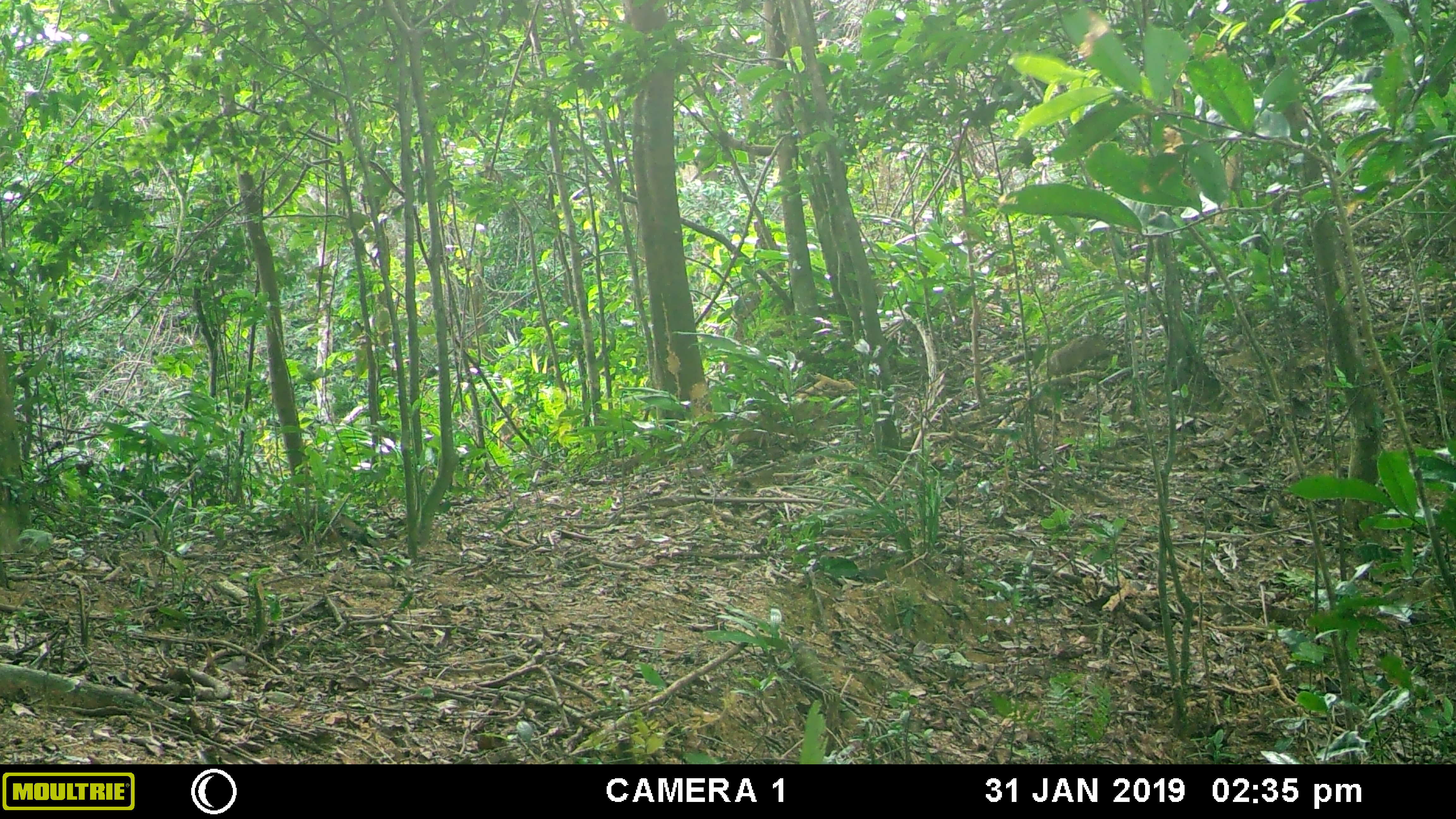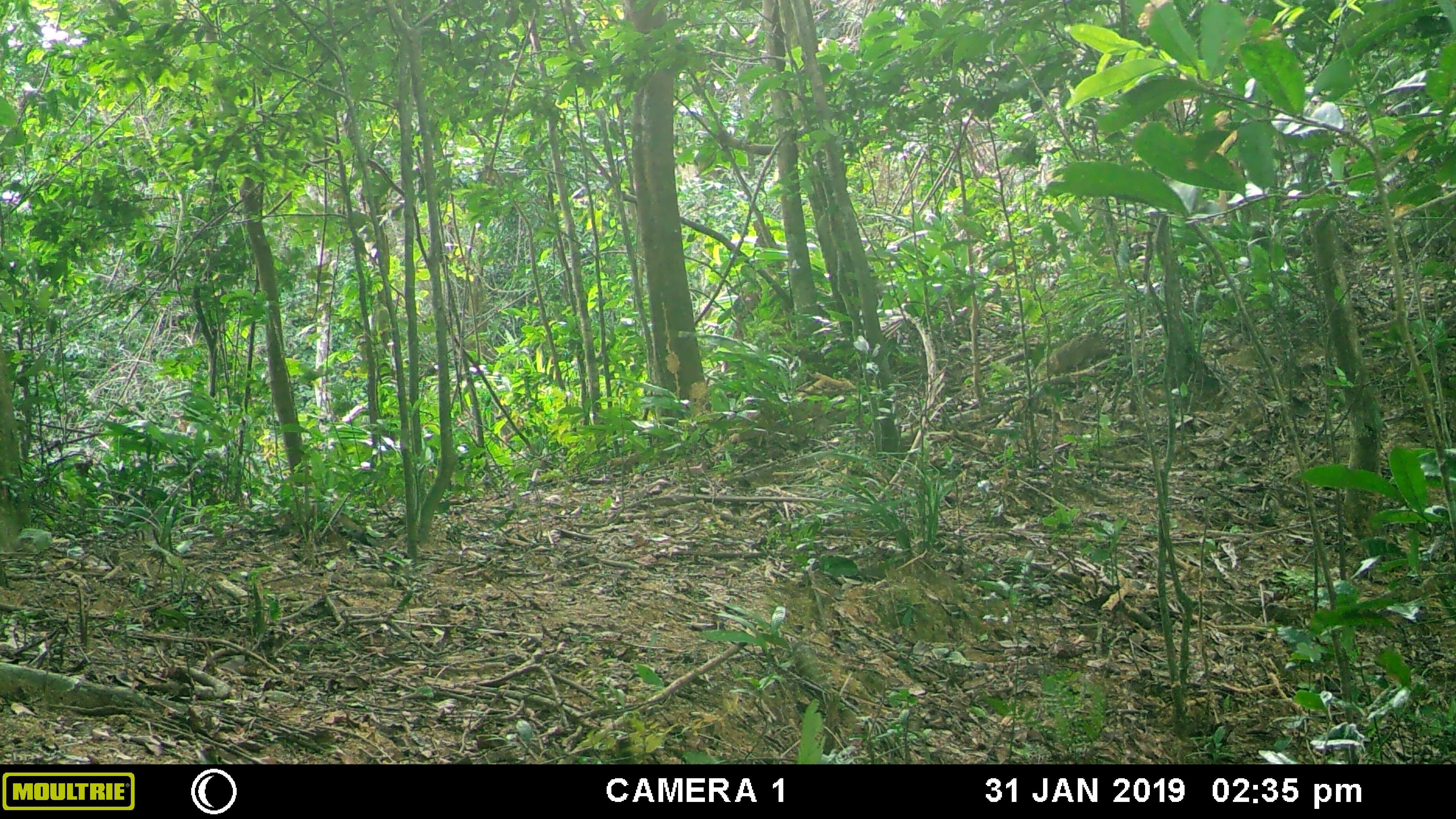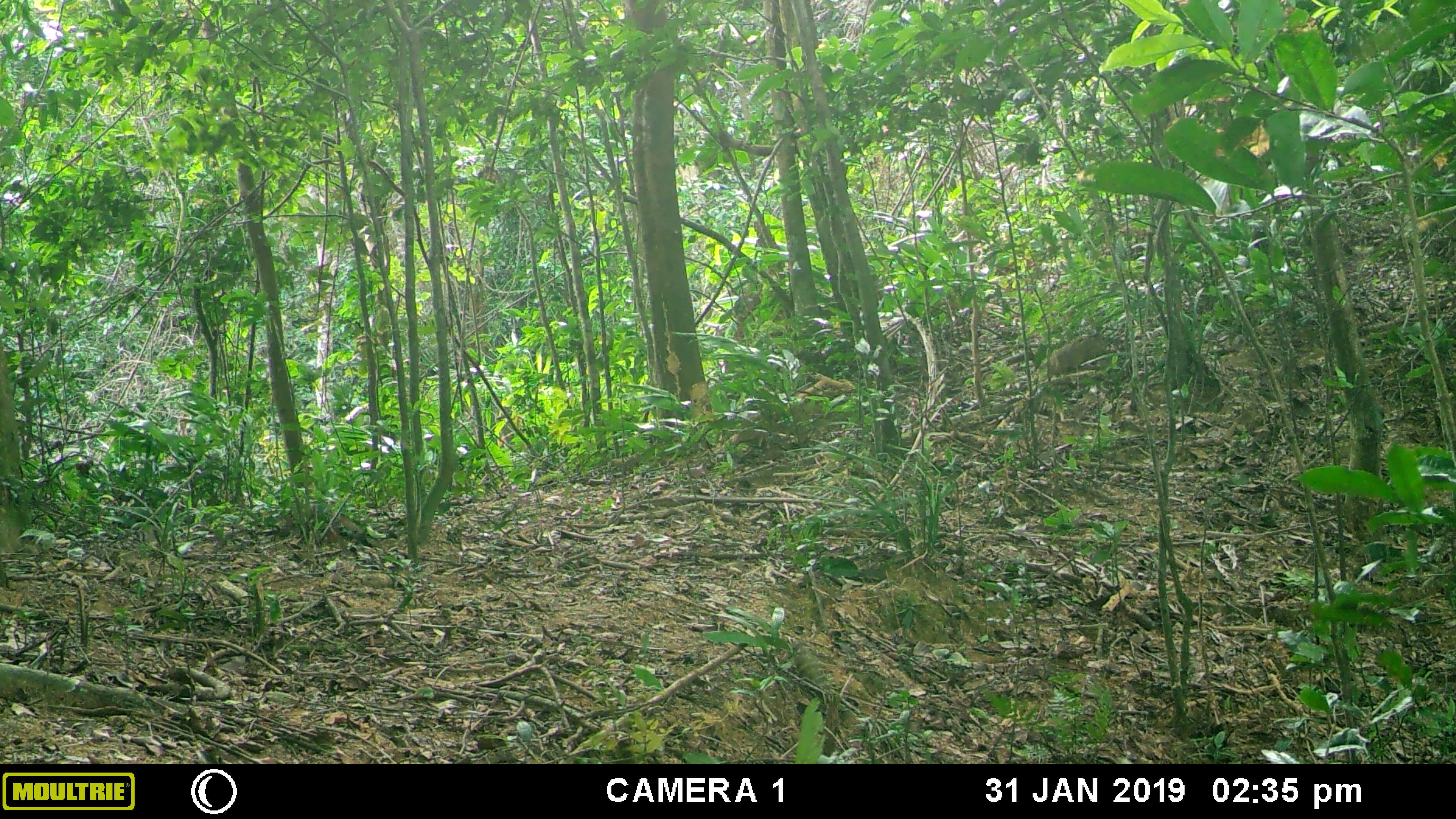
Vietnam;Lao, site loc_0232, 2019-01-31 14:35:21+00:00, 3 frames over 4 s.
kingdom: Animalia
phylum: Chordata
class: Mammalia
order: Artiodactyla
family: Cervidae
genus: Muntiacus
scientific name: Muntiacus vuquangensis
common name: large-antlered muntjac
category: large antlered muntjac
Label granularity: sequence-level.